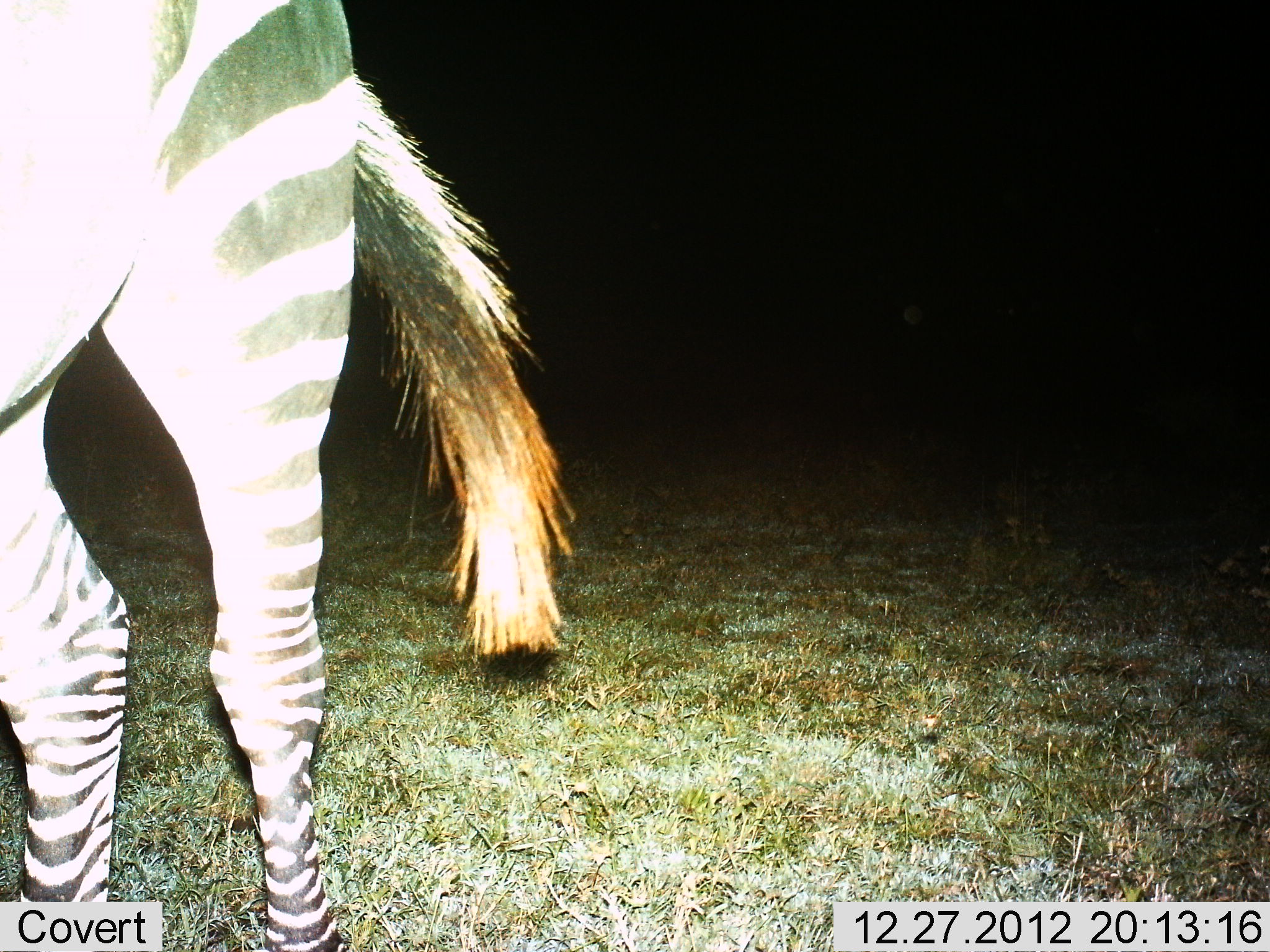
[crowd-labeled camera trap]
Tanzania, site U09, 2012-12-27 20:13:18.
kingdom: Animalia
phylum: Chordata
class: Mammalia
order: Perissodactyla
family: Equidae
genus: Equus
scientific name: Equus quagga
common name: plains zebra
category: zebra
Zebra (plains zebra) (Equus quagga), count 1. Behavior (volunteer vote fractions): standing 100%, resting 0%, moving 0%, interacting 0%. Young present (vote fraction): 0%. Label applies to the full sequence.